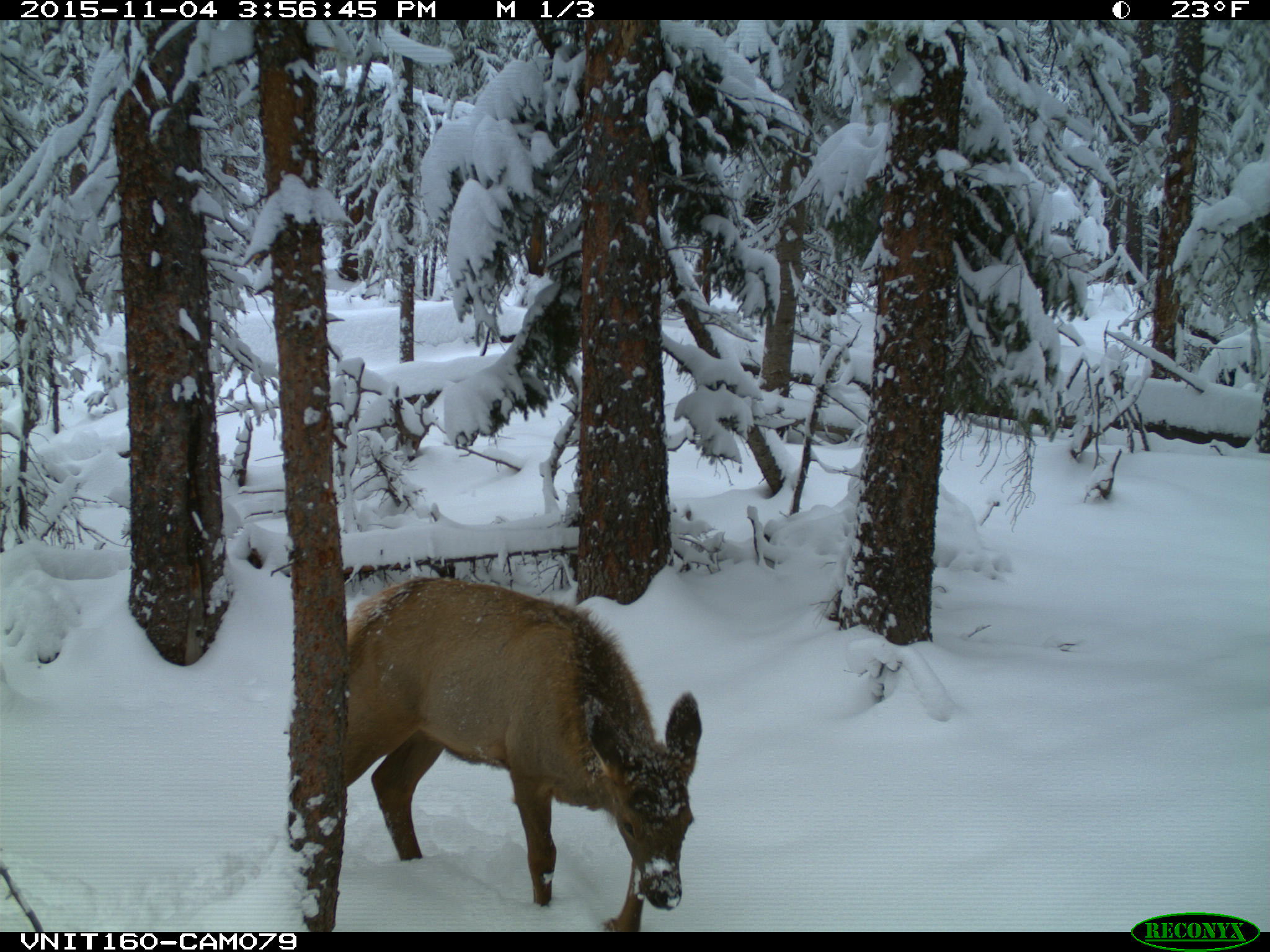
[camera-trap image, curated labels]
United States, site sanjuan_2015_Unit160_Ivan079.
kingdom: Animalia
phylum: Chordata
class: Mammalia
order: Artiodactyla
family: Cervidae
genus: Cervus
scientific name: Cervus elaphus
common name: red deer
Cervus elaphus (red deer).